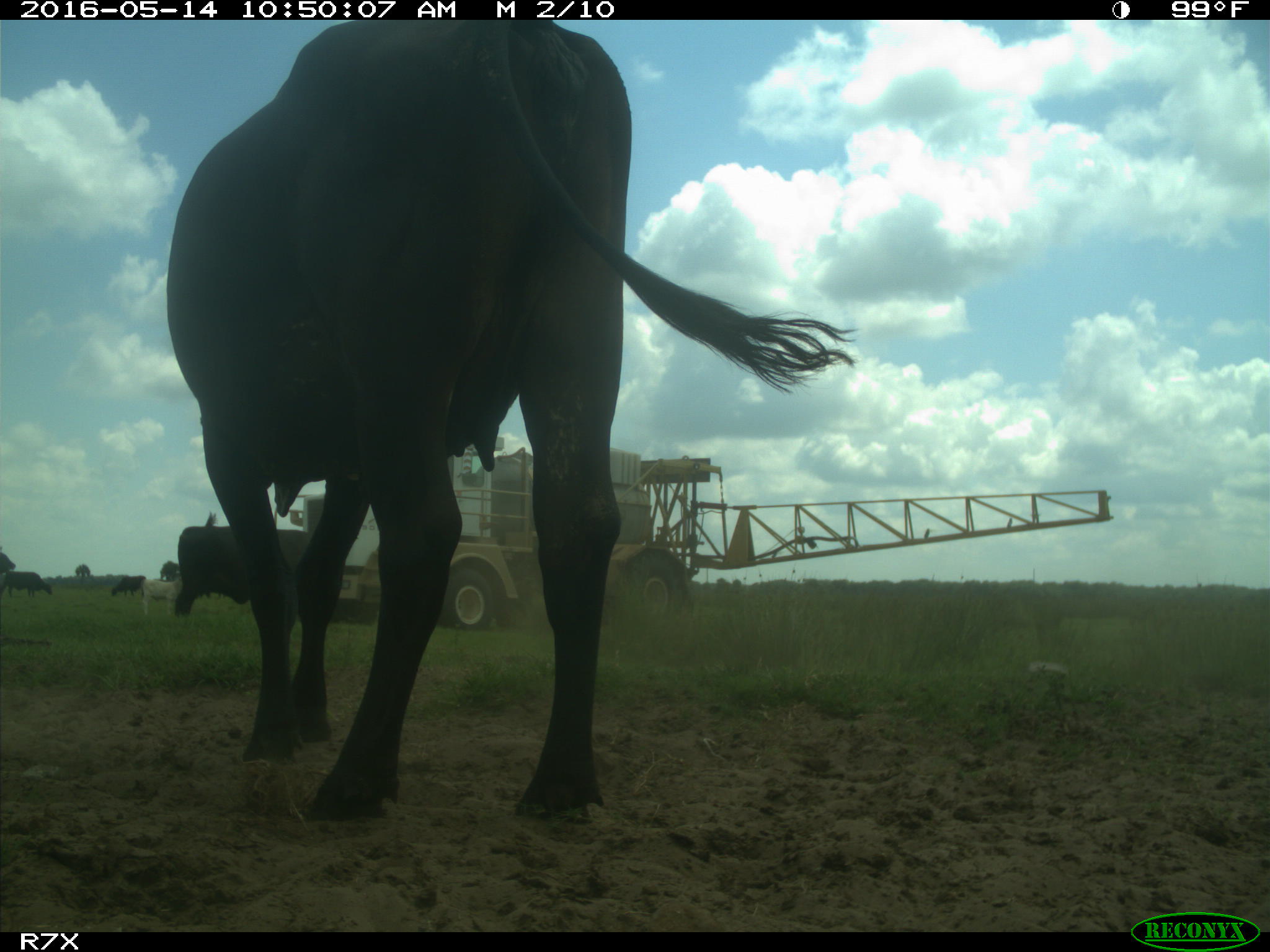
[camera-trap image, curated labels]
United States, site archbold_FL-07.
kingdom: Animalia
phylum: Chordata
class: Mammalia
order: Artiodactyla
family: Bovidae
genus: Bos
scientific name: Bos taurus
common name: domestic cow